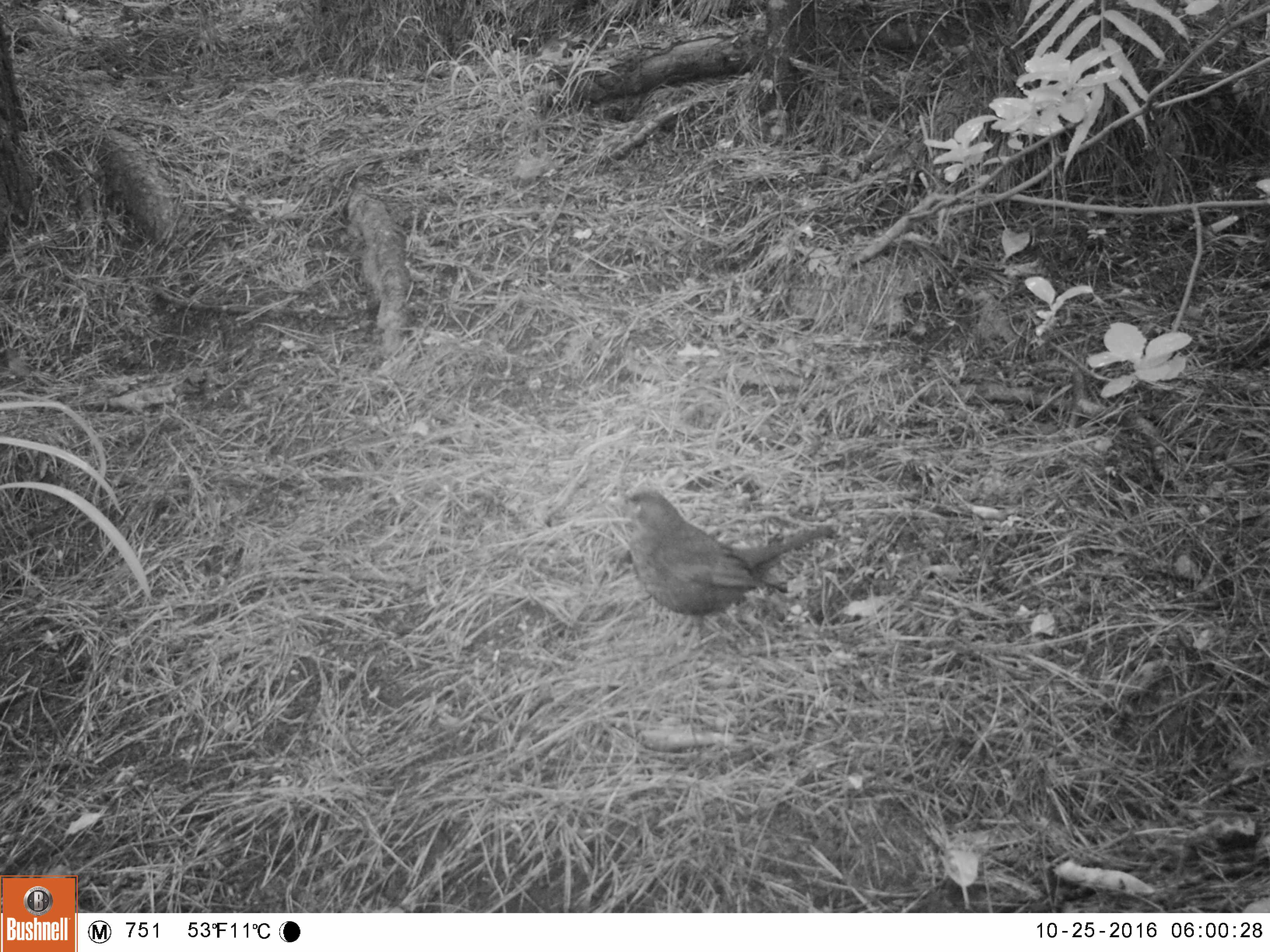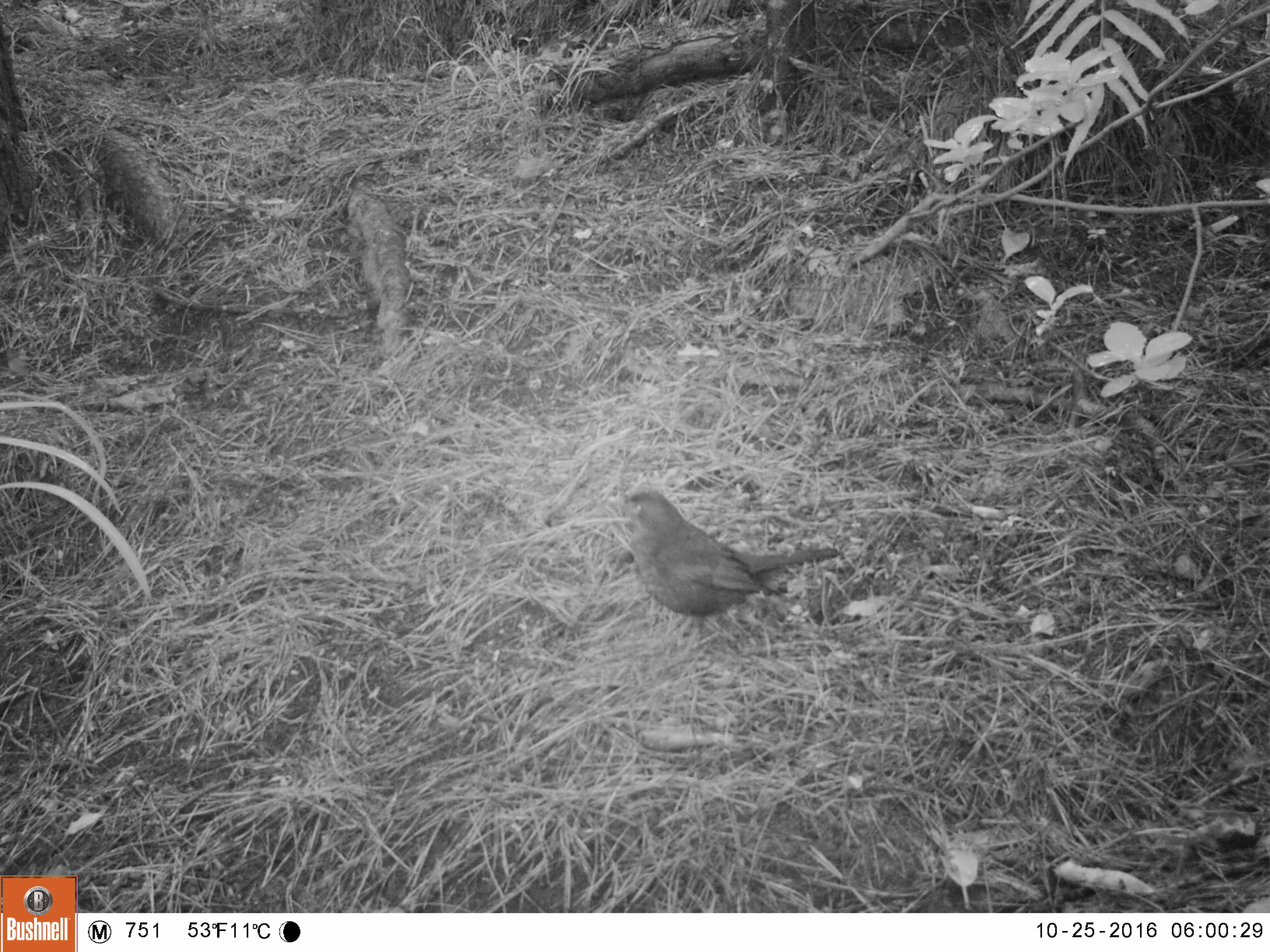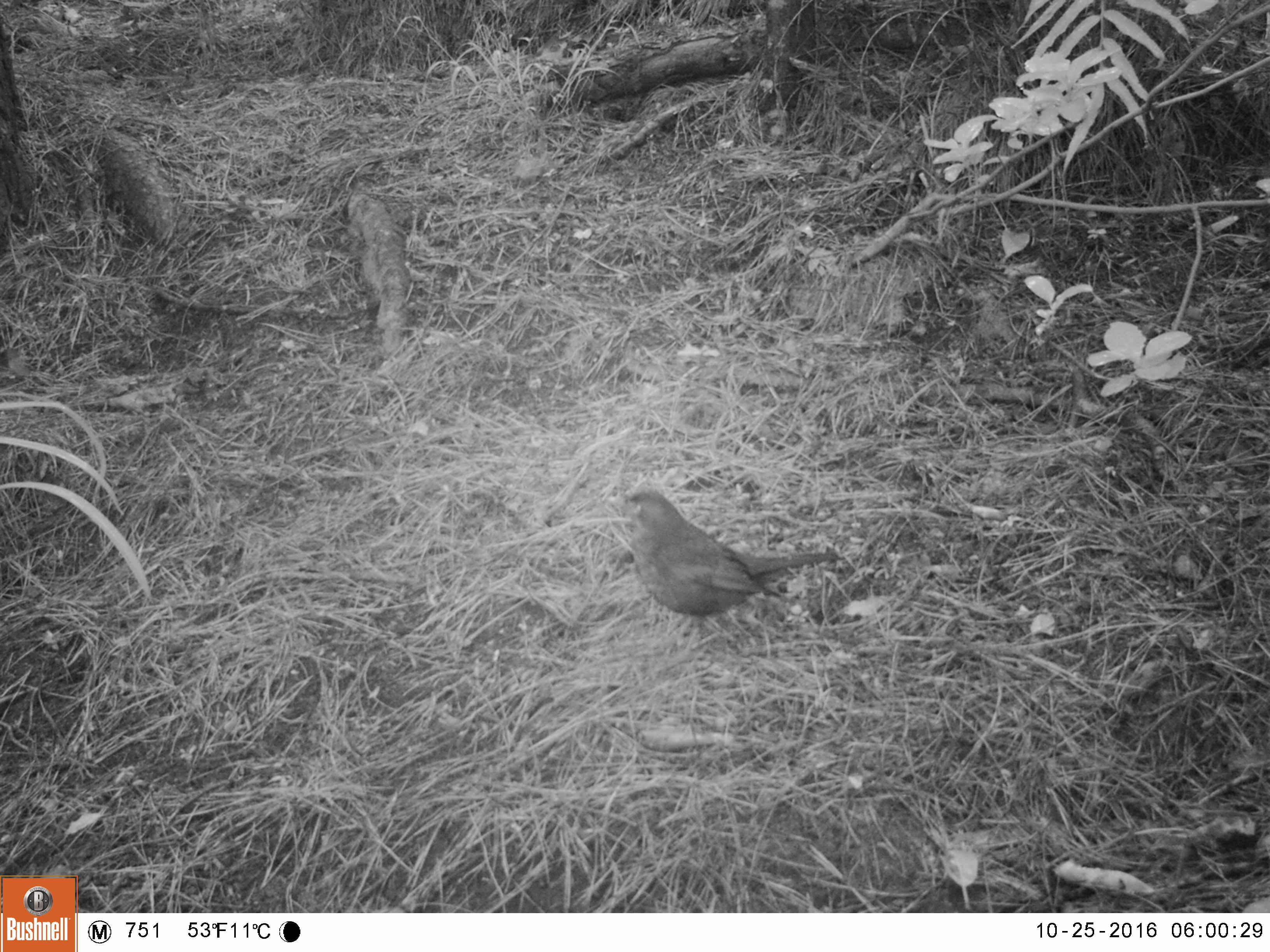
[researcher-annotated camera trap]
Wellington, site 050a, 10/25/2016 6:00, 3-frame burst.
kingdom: Animalia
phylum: Chordata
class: Aves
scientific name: Aves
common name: bird